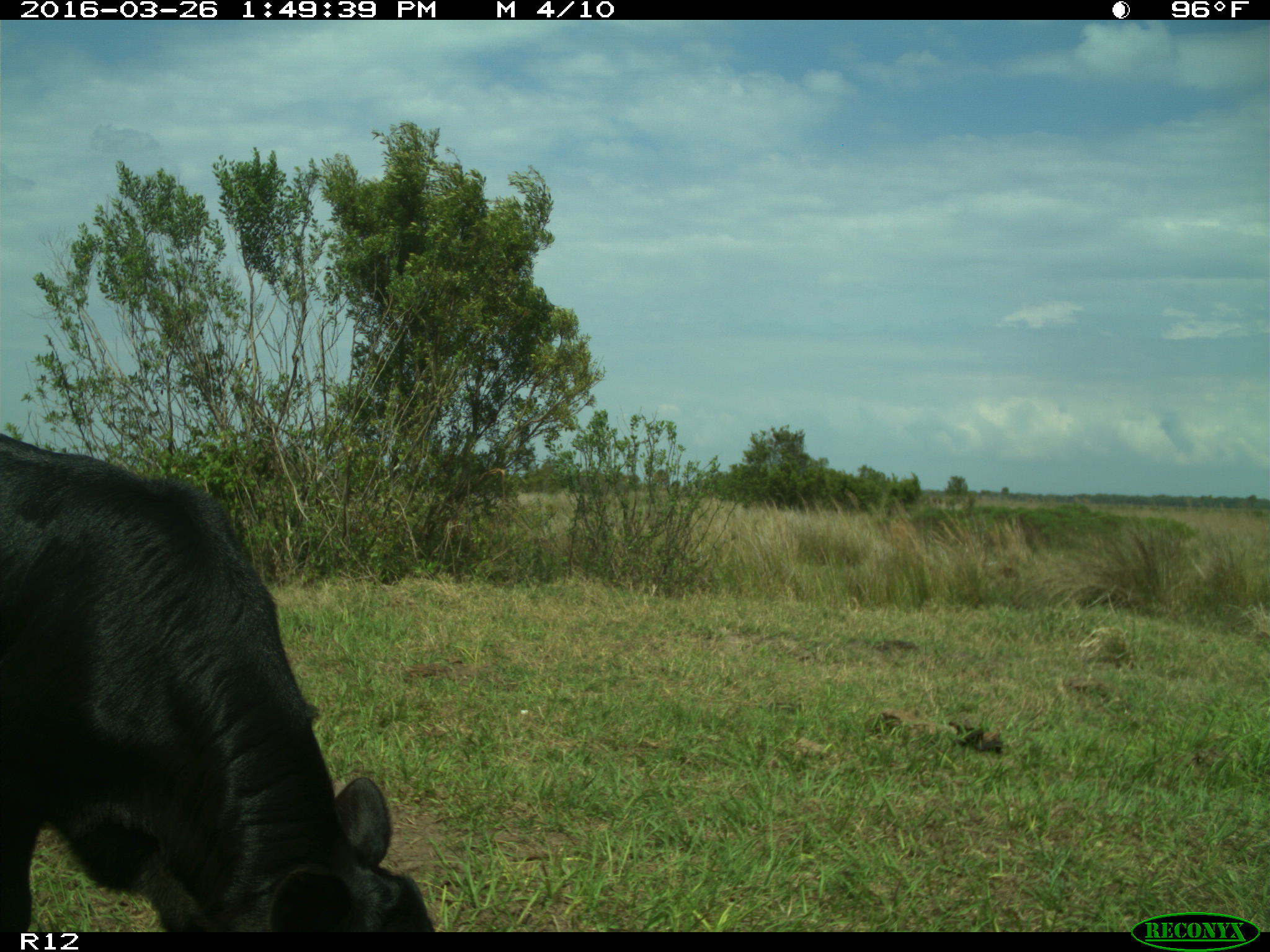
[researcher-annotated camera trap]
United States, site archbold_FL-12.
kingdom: Animalia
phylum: Chordata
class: Mammalia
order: Artiodactyla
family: Bovidae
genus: Bos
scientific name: Bos taurus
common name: domestic cow